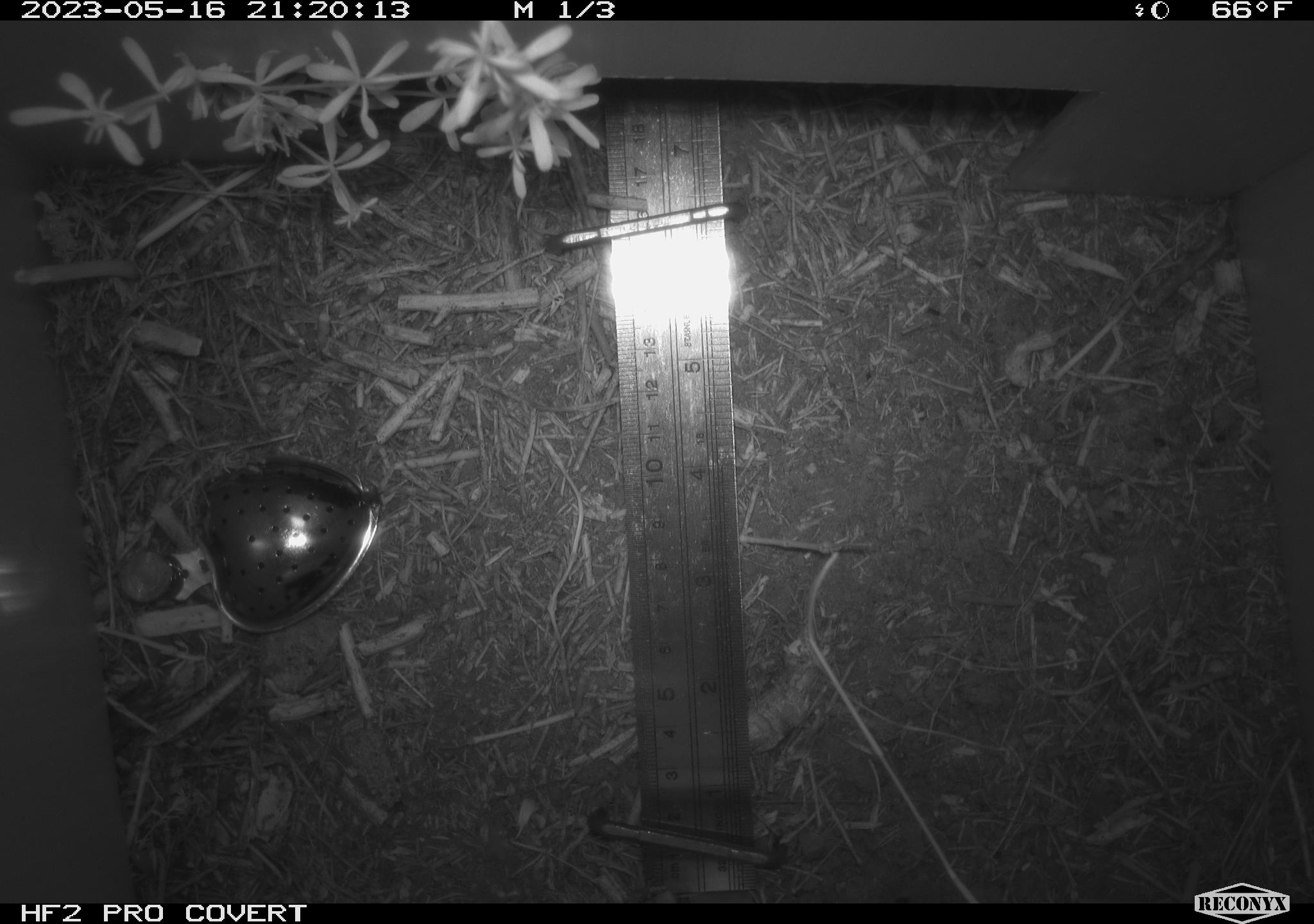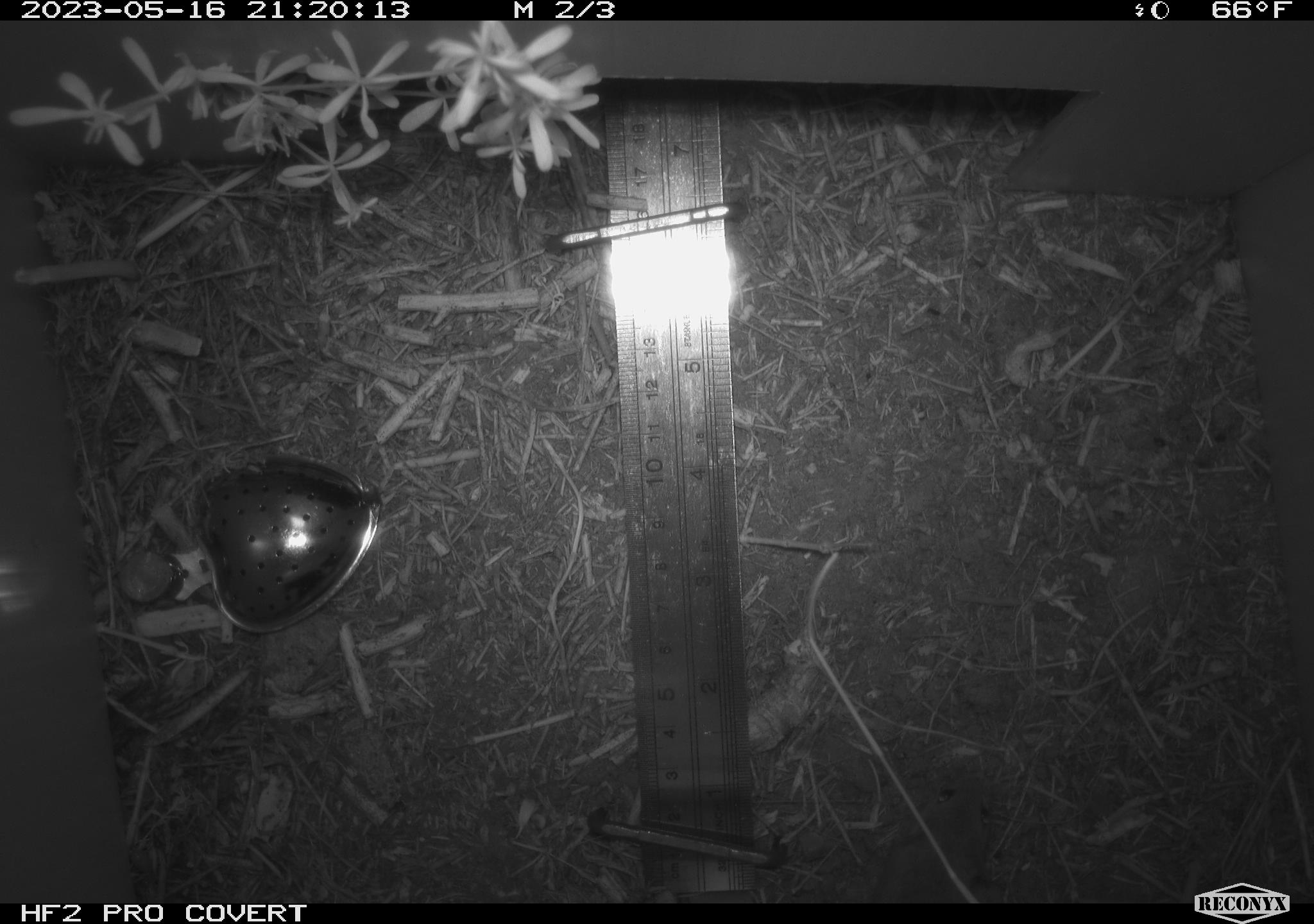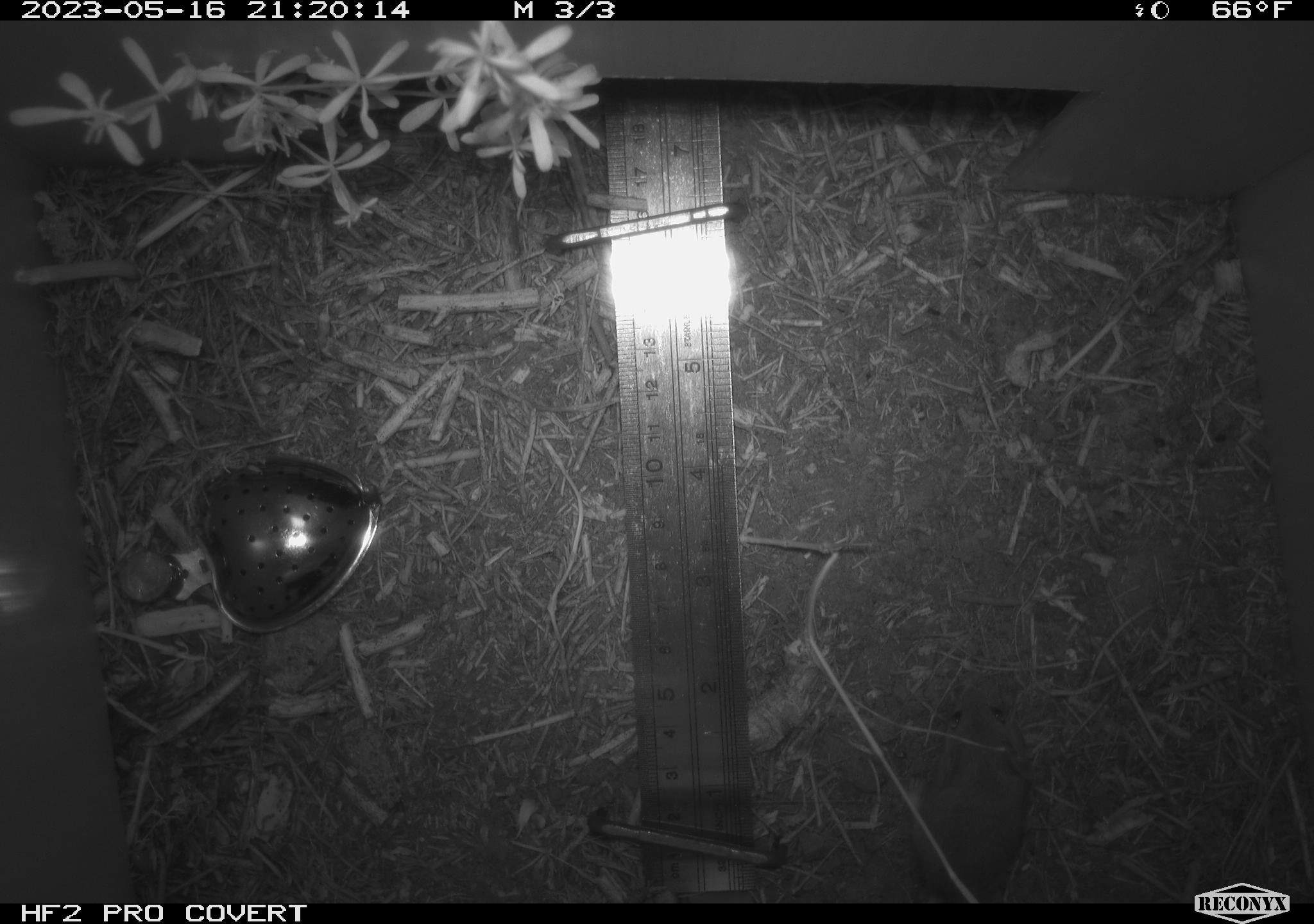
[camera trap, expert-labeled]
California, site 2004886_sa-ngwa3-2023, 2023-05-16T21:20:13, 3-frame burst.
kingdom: Animalia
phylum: Chordata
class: Mammalia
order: Rodentia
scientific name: Rodentia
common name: mouse species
Mouse species (Rodentia).